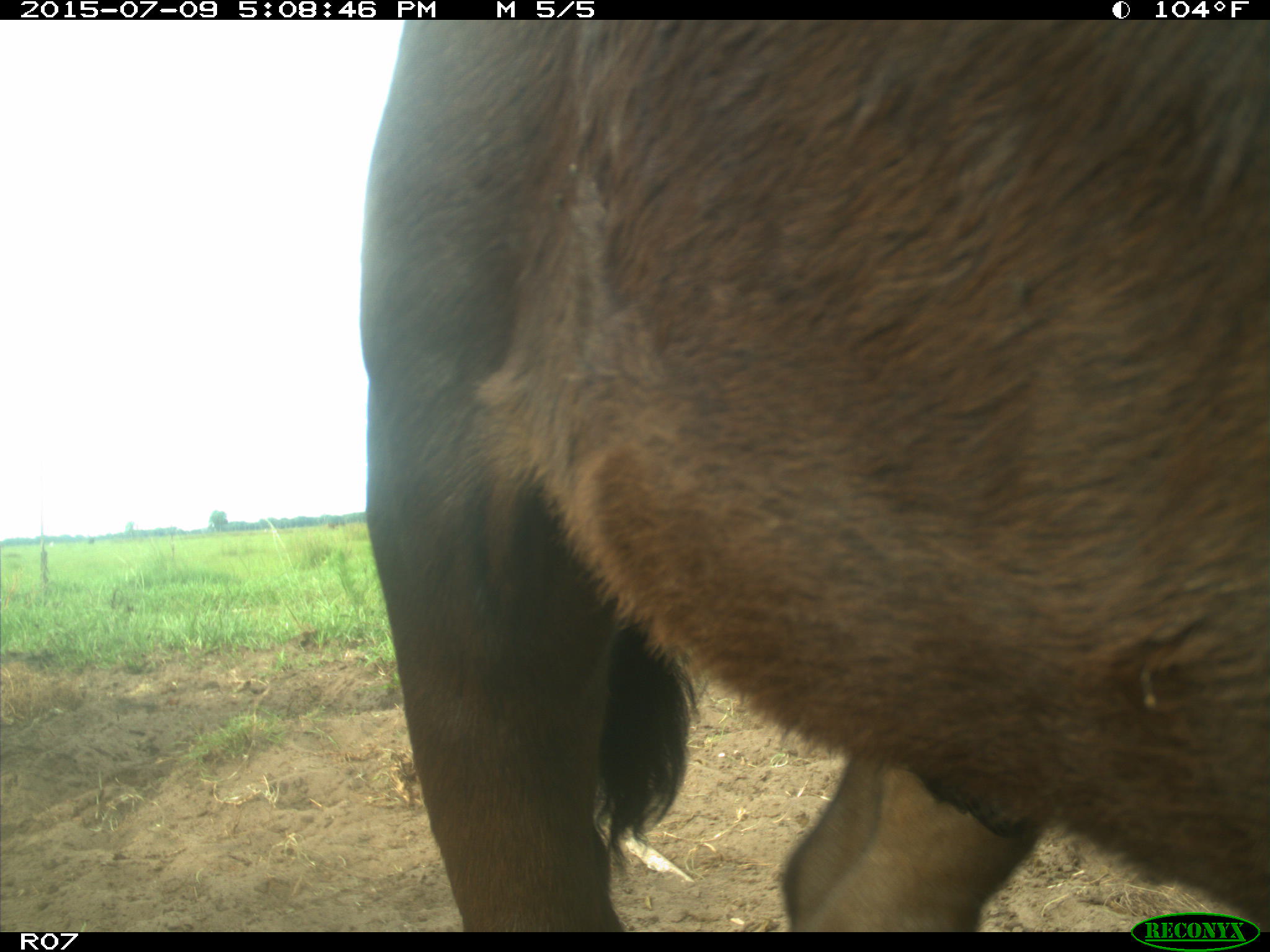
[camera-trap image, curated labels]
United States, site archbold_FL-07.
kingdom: Animalia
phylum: Chordata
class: Mammalia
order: Artiodactyla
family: Bovidae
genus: Bos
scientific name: Bos taurus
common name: domestic cow